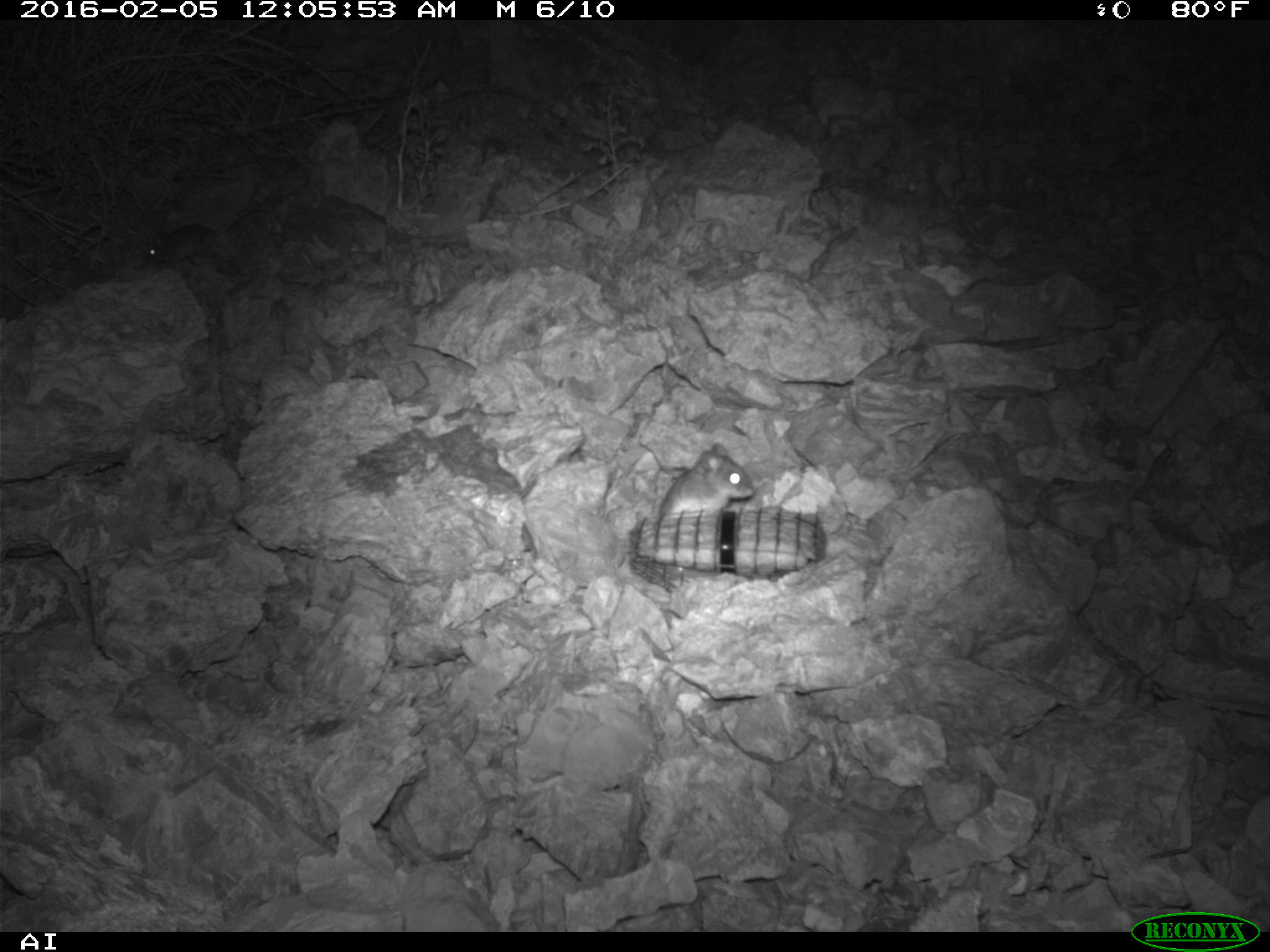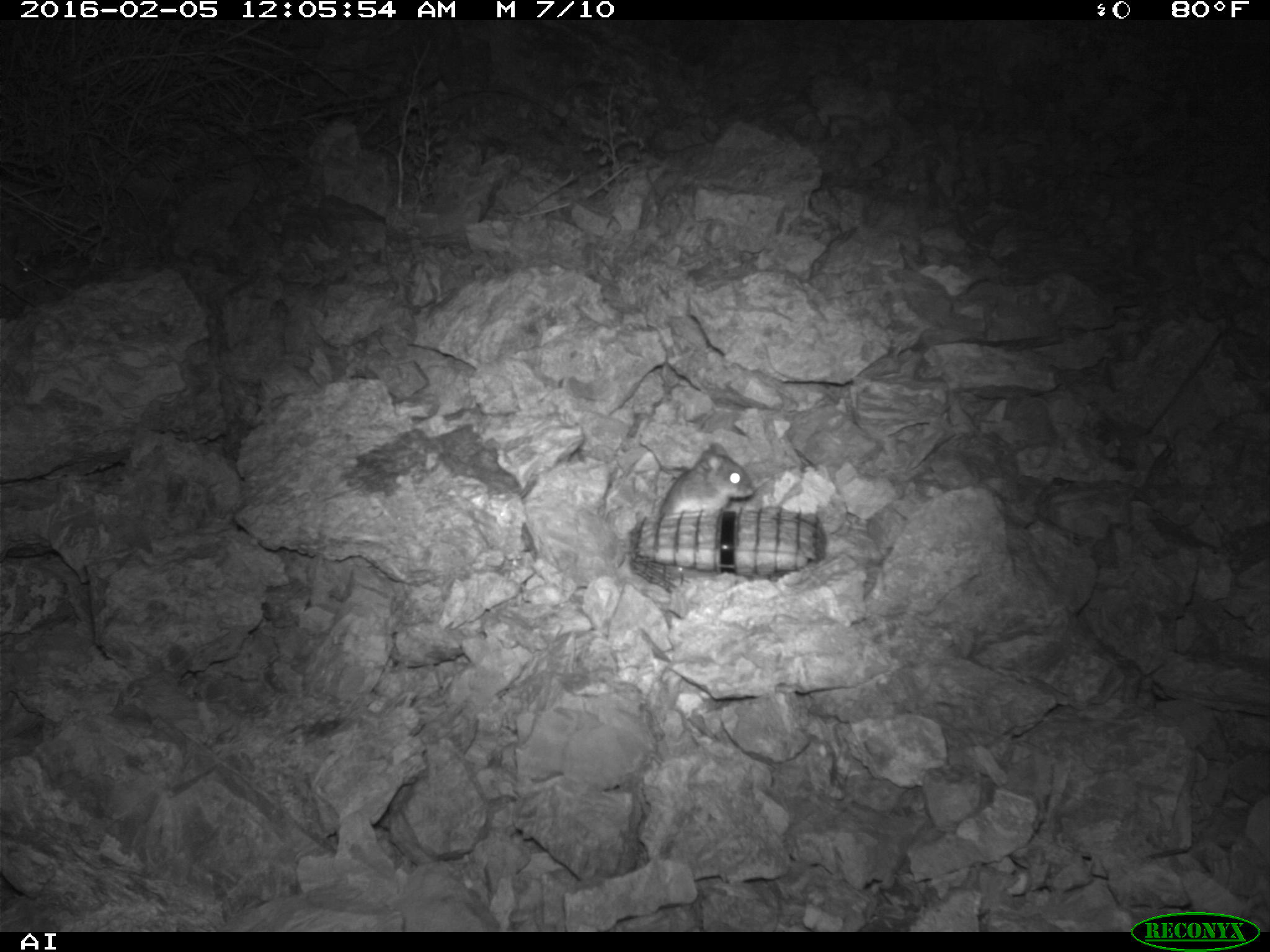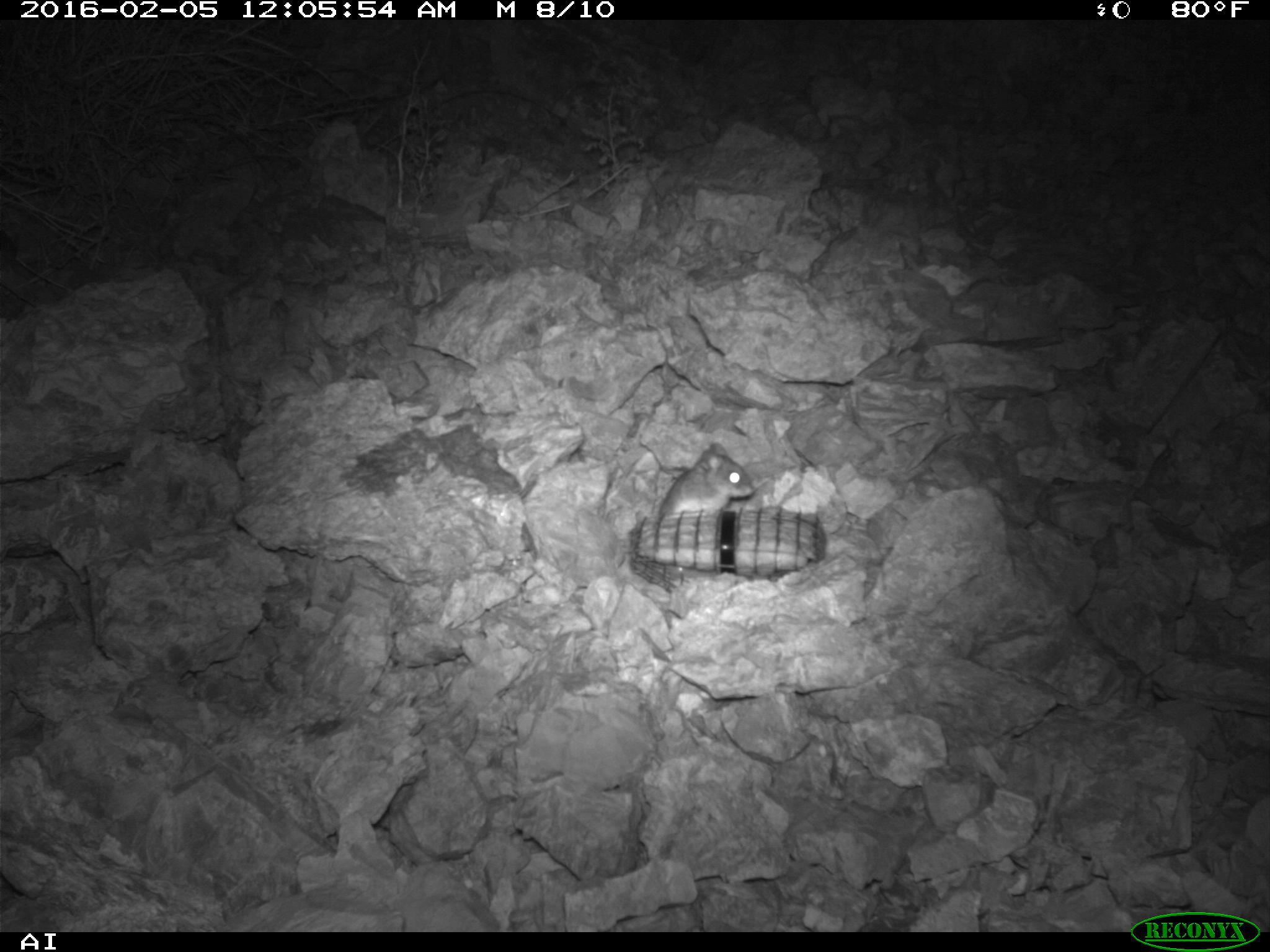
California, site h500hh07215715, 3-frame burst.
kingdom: Animalia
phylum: Chordata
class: Mammalia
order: Rodentia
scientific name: Rodentia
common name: rodent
Rodent (Rodentia).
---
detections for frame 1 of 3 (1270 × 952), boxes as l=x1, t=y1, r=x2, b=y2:
rodent: l=144, t=207, r=271, b=267; l=658, t=443, r=757, b=514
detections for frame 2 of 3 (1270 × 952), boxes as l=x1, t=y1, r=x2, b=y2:
rodent: l=659, t=441, r=753, b=516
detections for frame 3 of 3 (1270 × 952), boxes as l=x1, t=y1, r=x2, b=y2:
rodent: l=657, t=442, r=755, b=514